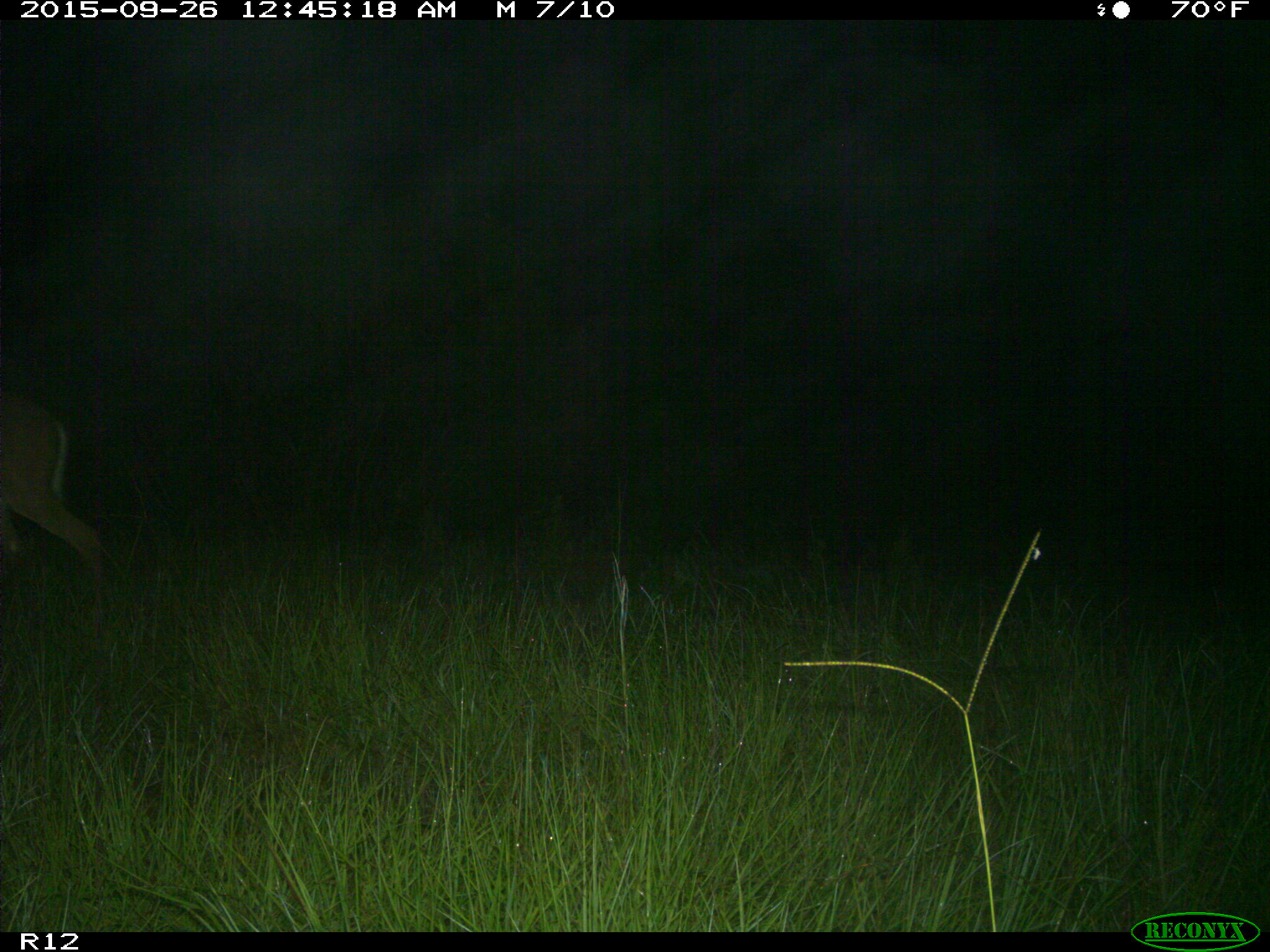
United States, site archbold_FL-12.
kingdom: Animalia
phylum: Chordata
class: Mammalia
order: Artiodactyla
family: Cervidae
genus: Odocoileus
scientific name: Odocoileus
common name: deer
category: unidentified deer